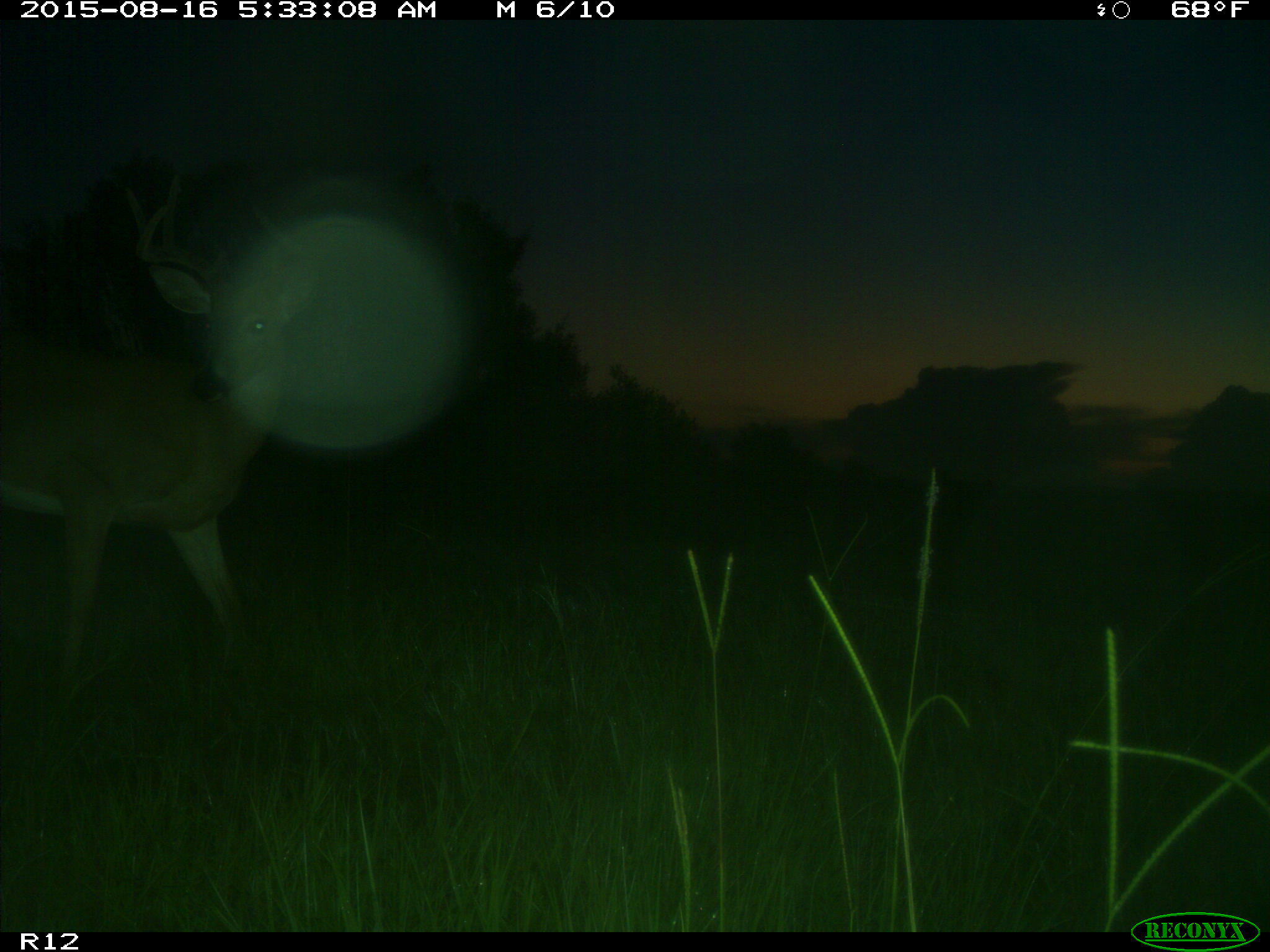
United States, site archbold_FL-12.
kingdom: Animalia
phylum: Chordata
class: Mammalia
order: Artiodactyla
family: Cervidae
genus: Odocoileus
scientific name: Odocoileus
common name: deer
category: unidentified deer